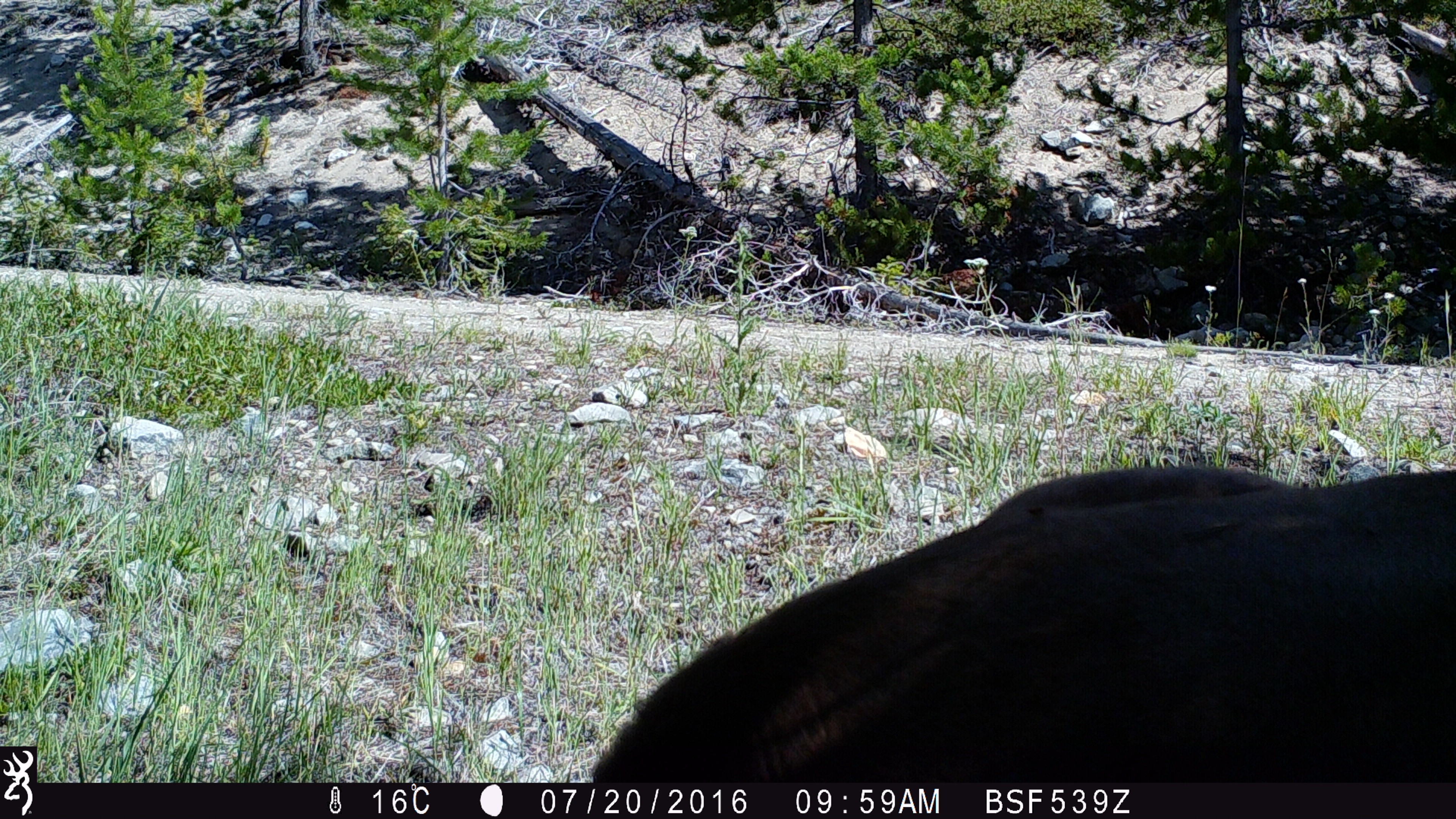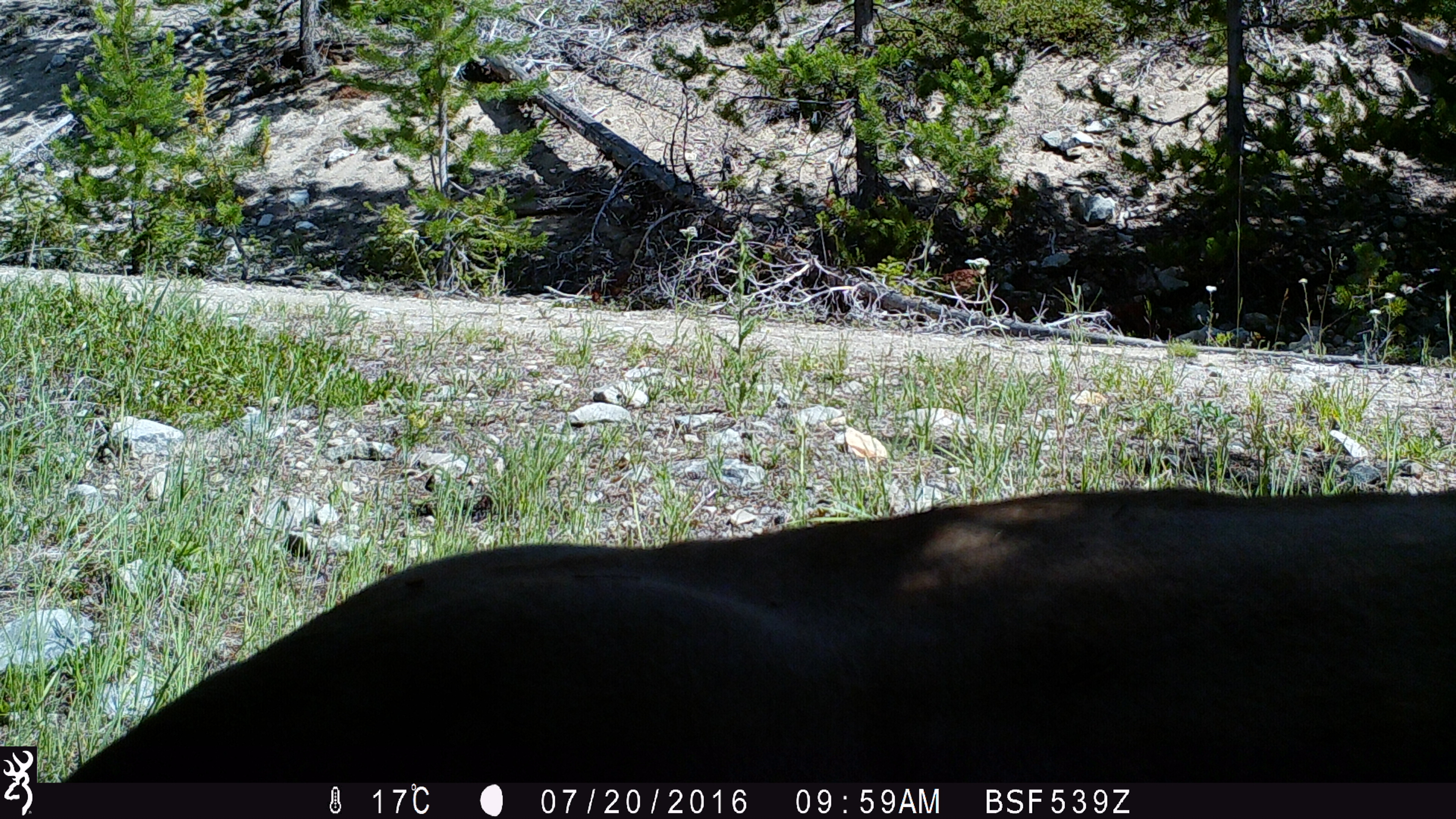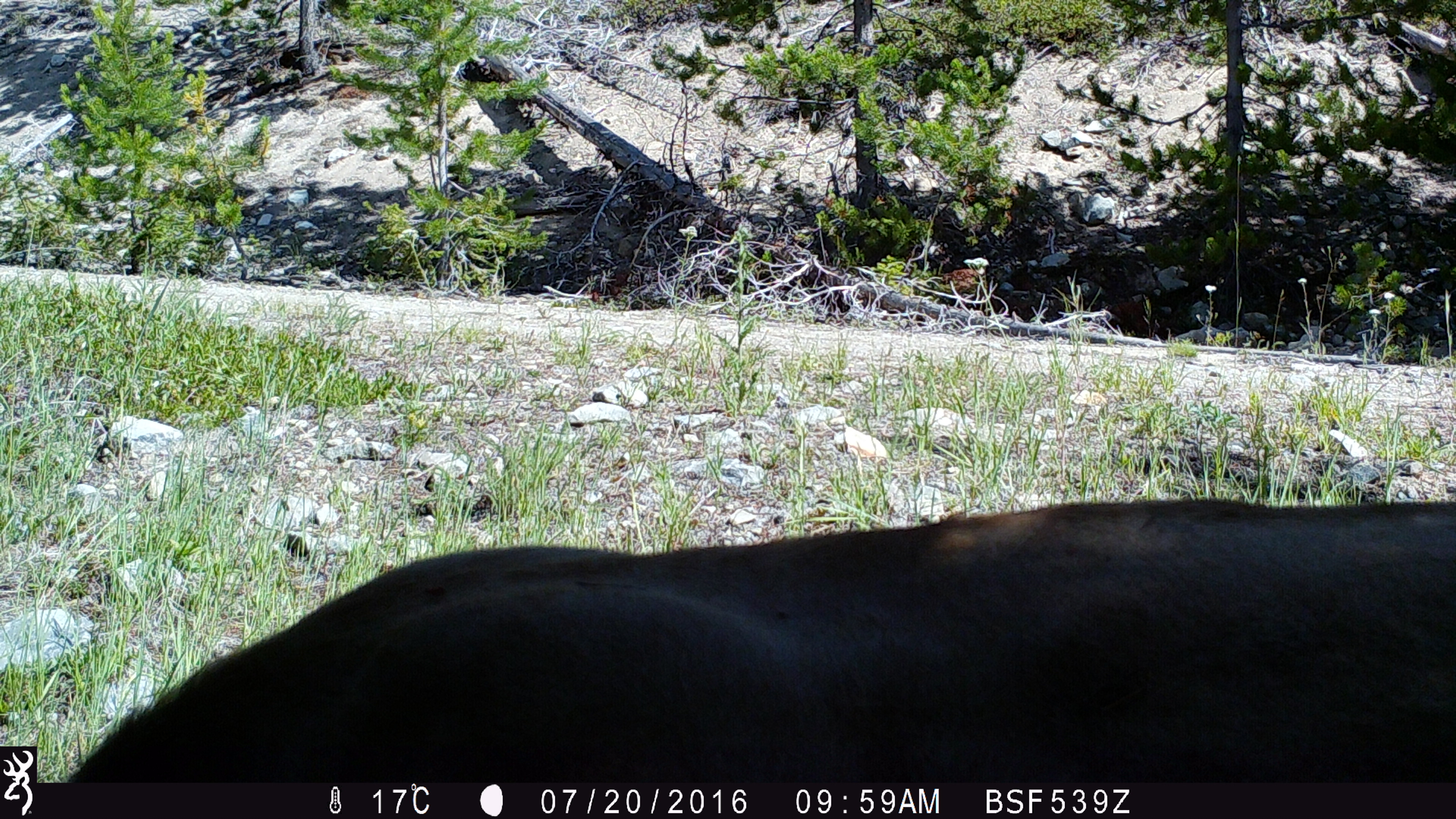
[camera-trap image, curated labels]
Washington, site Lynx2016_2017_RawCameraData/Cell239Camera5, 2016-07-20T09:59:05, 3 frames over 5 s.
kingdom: Animalia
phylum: Chordata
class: Mammalia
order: Artiodactyla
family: Bovidae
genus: Bos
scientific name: Bos taurus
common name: domestic cattle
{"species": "domestic cattle (Bos taurus)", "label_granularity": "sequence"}